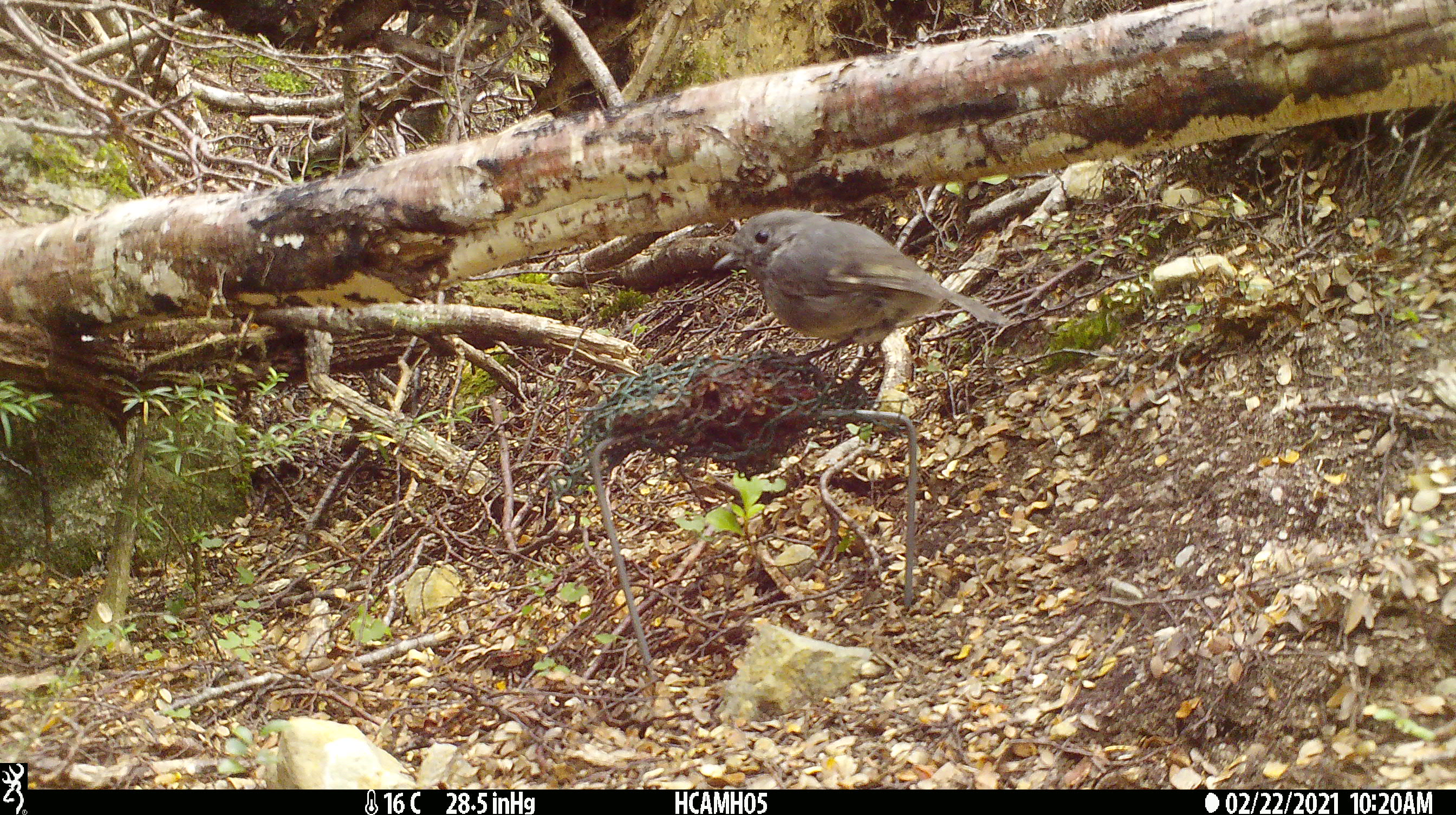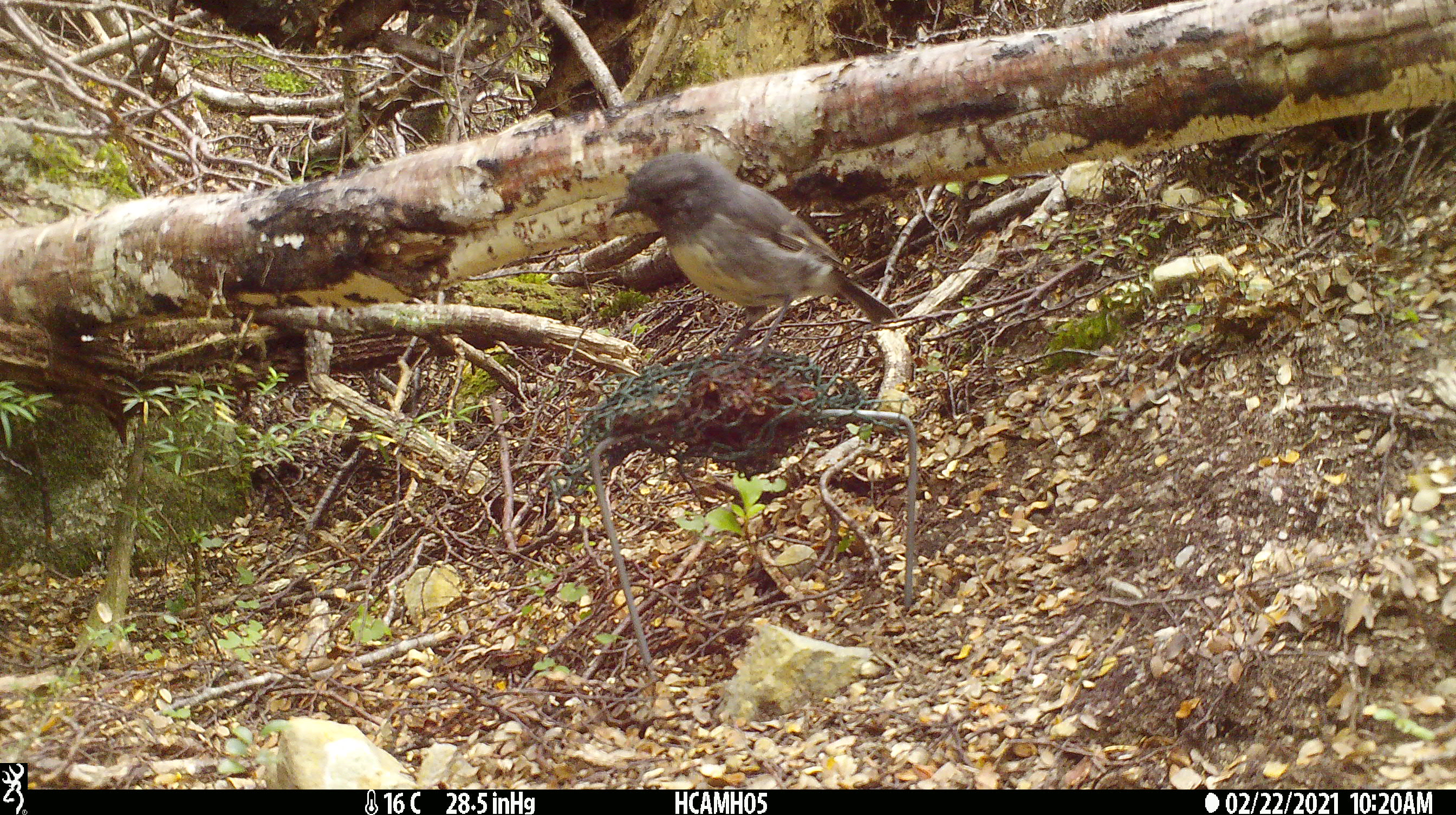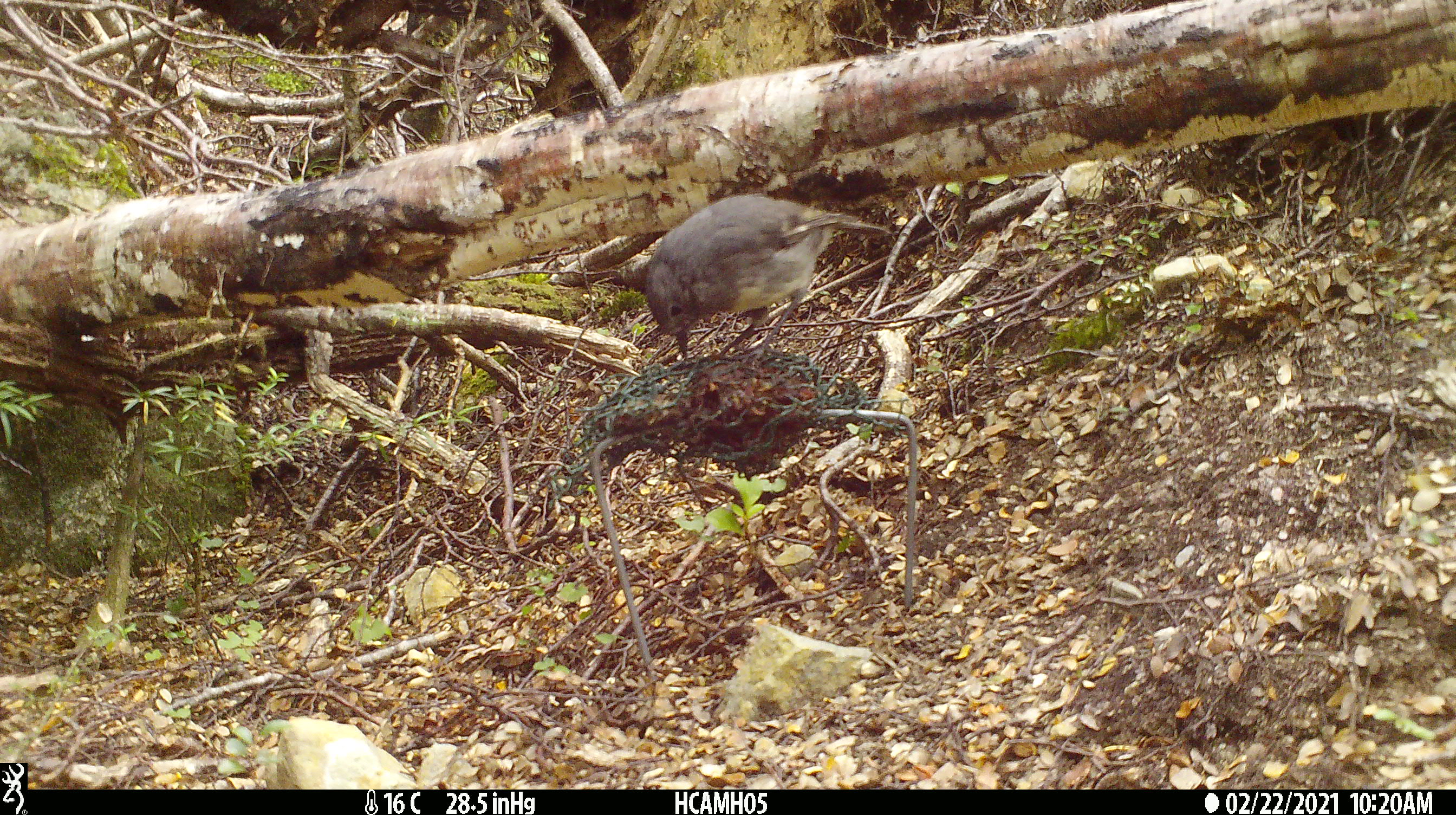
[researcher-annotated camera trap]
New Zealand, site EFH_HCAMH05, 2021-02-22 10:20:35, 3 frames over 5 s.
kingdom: Animalia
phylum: Chordata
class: Aves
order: Passeriformes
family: Petroicidae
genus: Petroica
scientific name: Petroica australis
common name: new zealand robin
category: robin